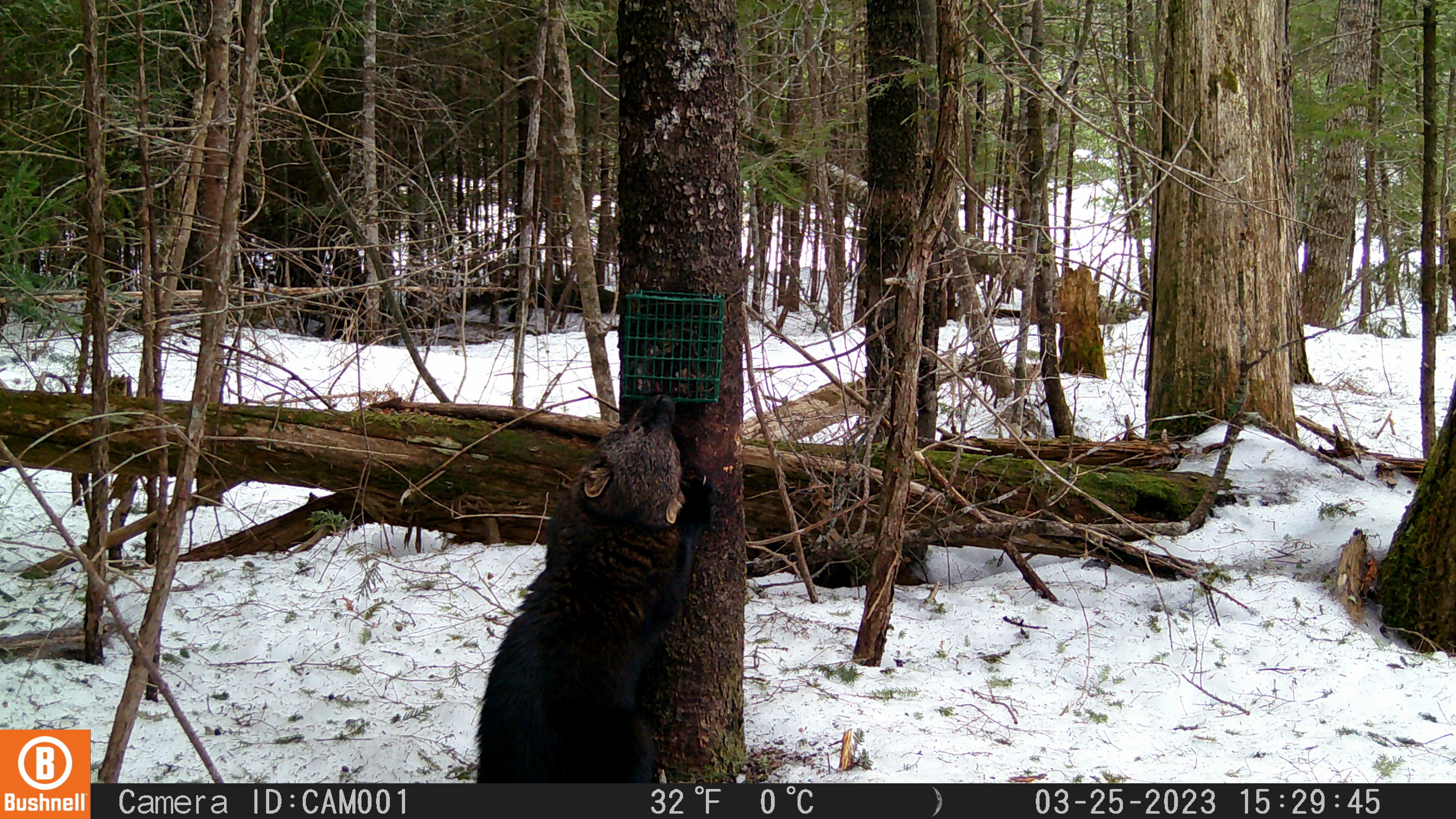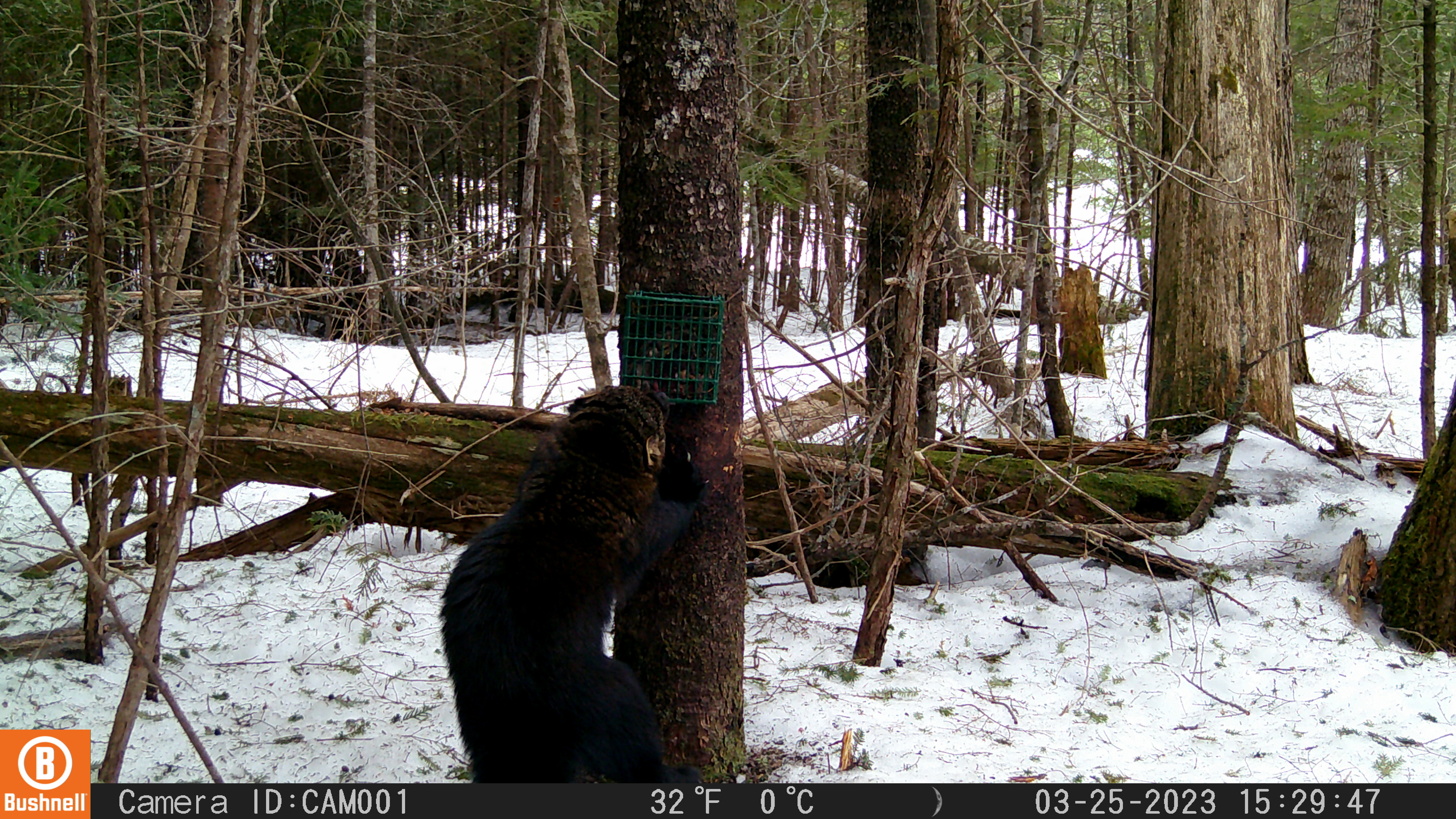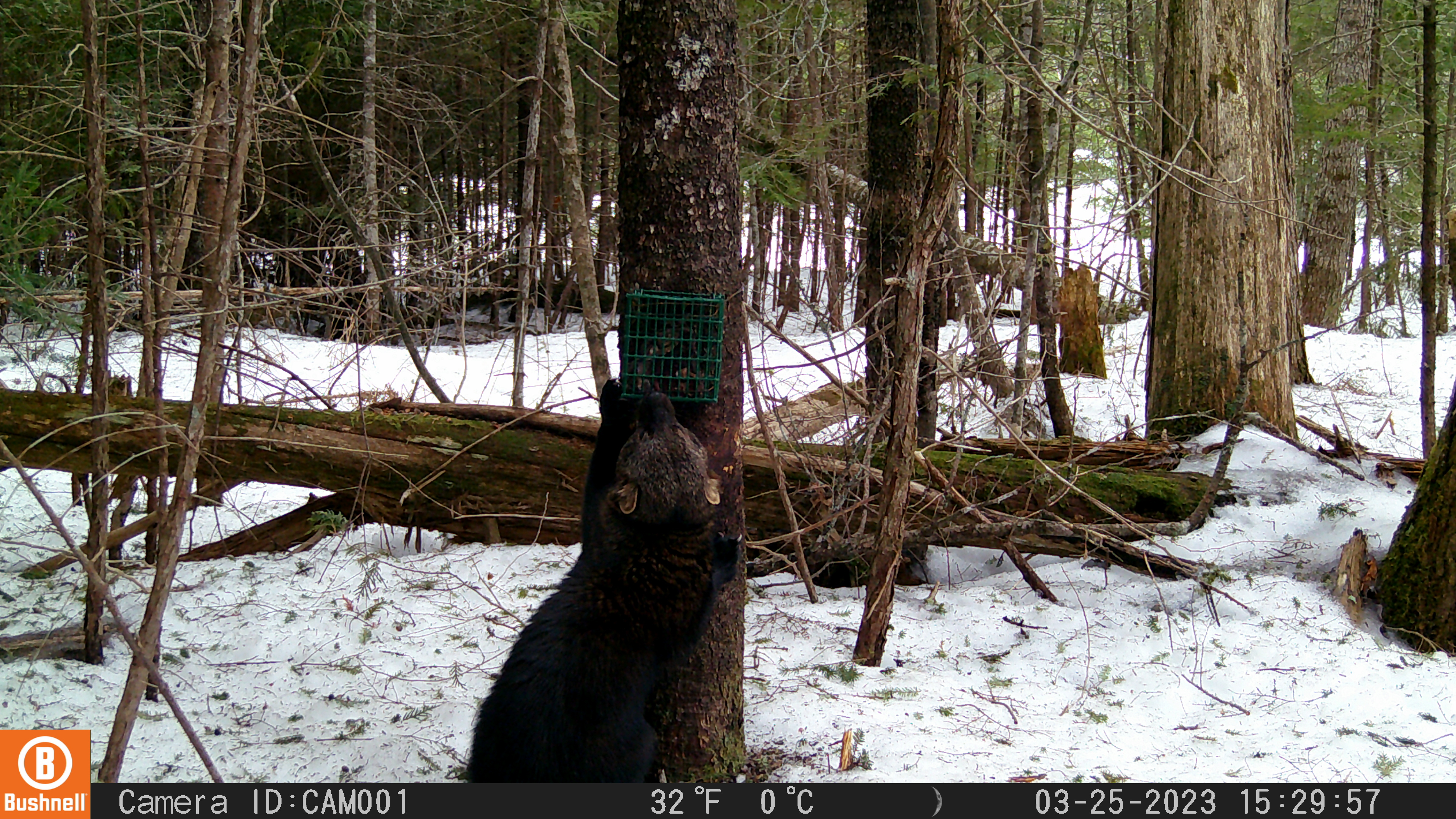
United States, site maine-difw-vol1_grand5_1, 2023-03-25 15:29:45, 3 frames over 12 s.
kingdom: Animalia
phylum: Chordata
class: Mammalia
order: Carnivora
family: Mustelidae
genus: Pekania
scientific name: Pekania pennanti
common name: fisher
Fisher (Pekania pennanti).